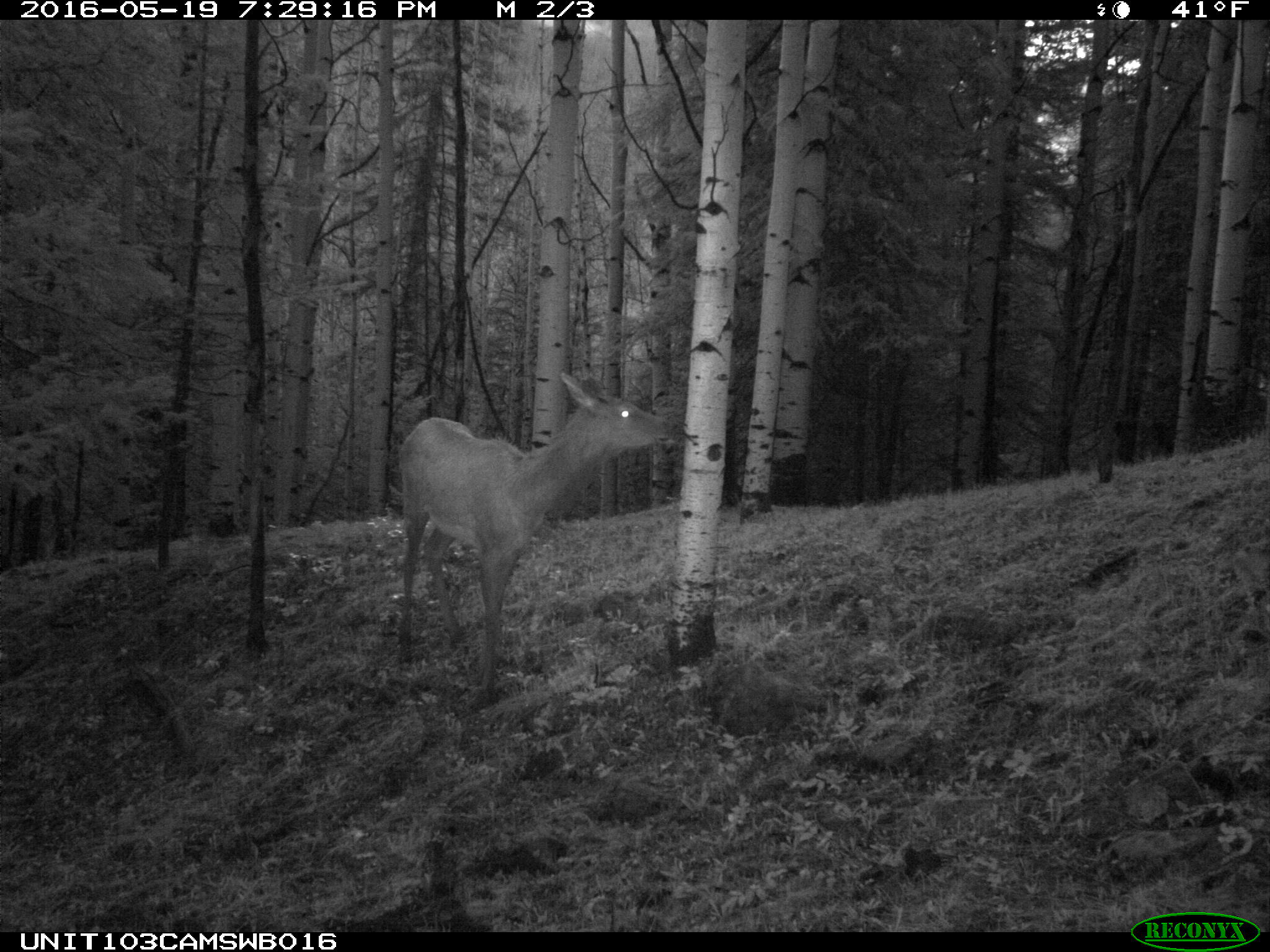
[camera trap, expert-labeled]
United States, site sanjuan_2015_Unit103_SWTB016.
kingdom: Animalia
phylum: Chordata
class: Mammalia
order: Artiodactyla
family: Cervidae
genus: Cervus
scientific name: Cervus elaphus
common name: red deer